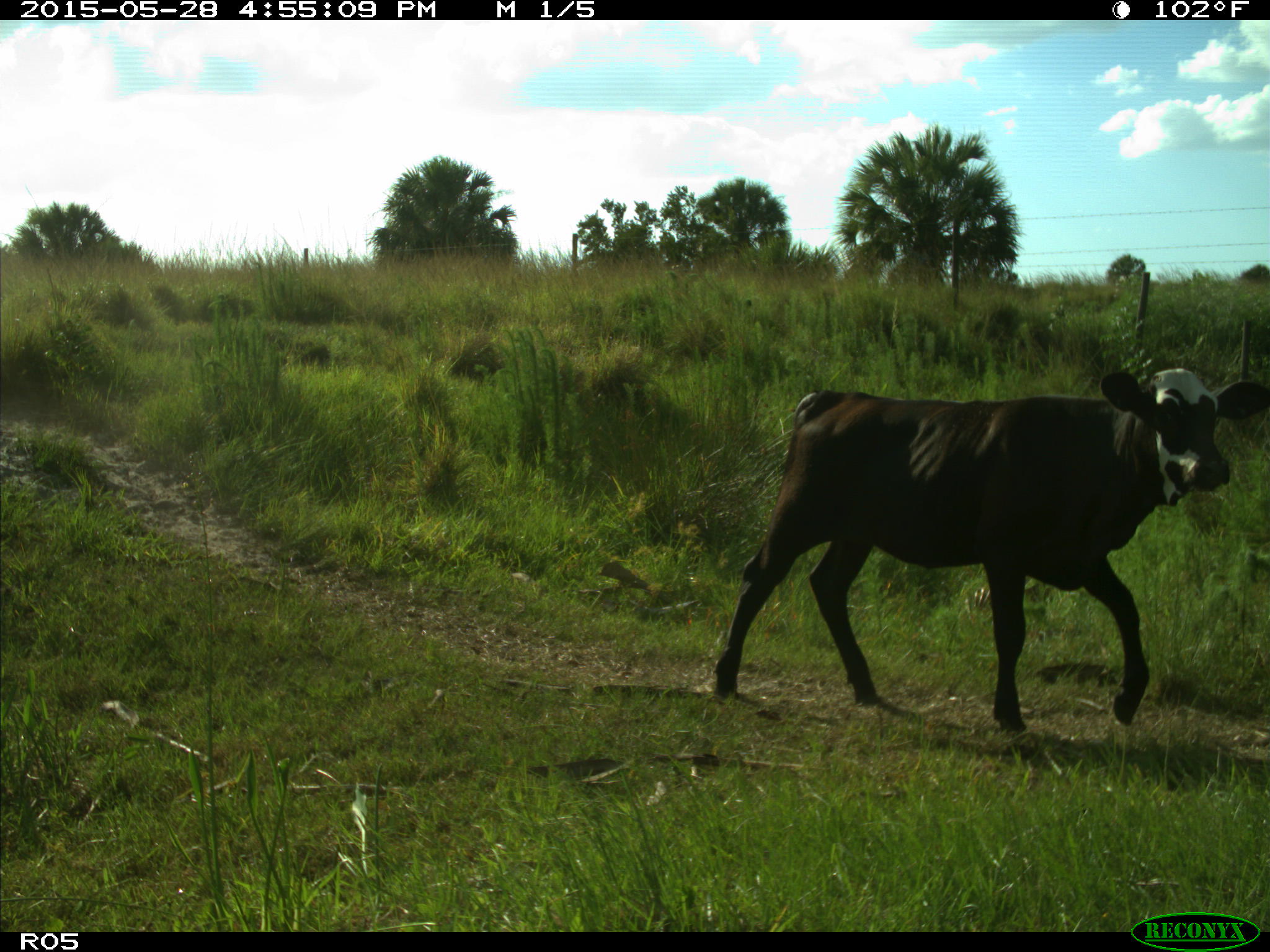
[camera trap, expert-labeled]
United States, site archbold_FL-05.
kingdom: Animalia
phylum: Chordata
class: Mammalia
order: Artiodactyla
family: Bovidae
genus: Bos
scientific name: Bos taurus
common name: domestic cow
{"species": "Bos taurus (domestic cow)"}